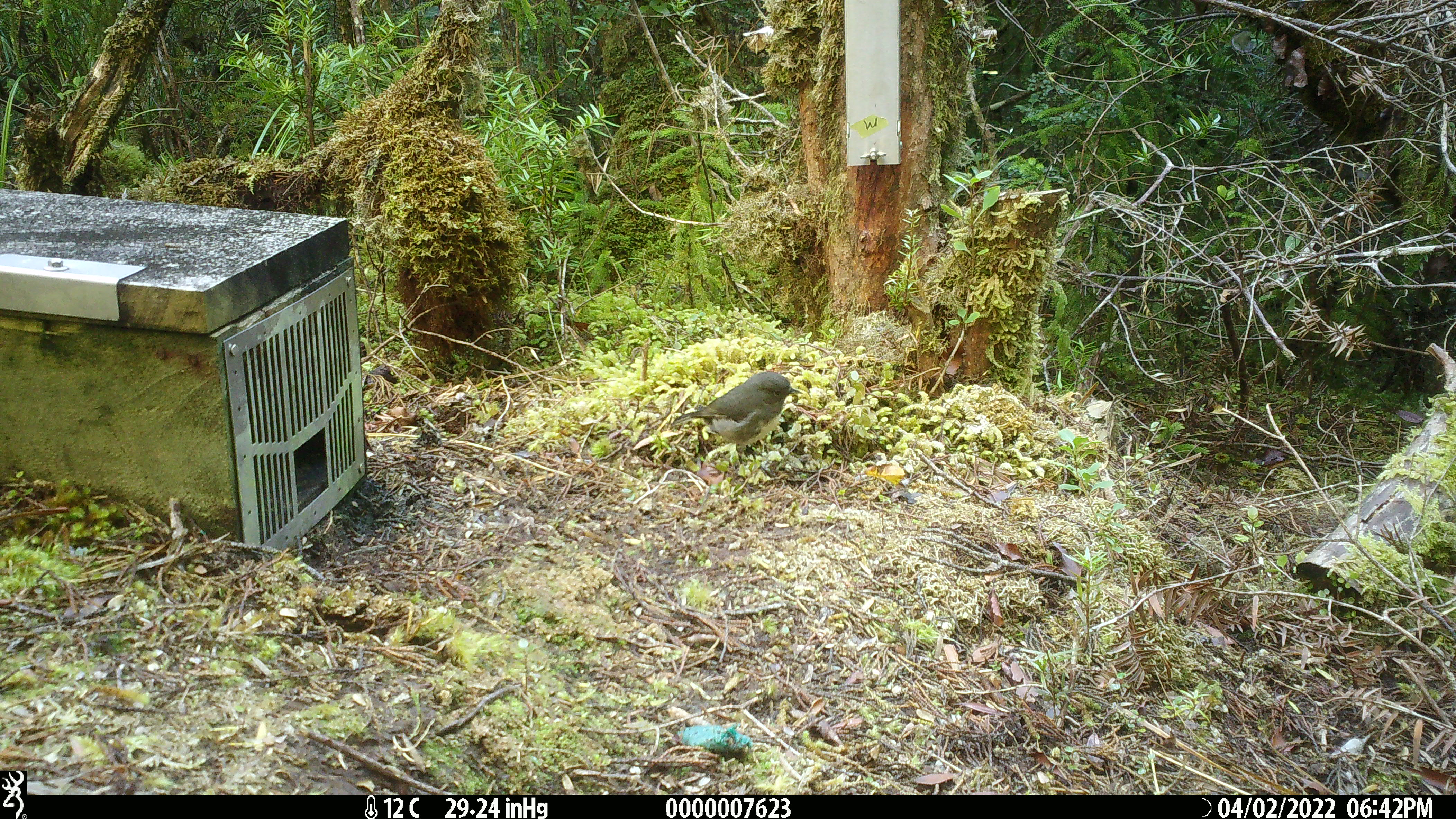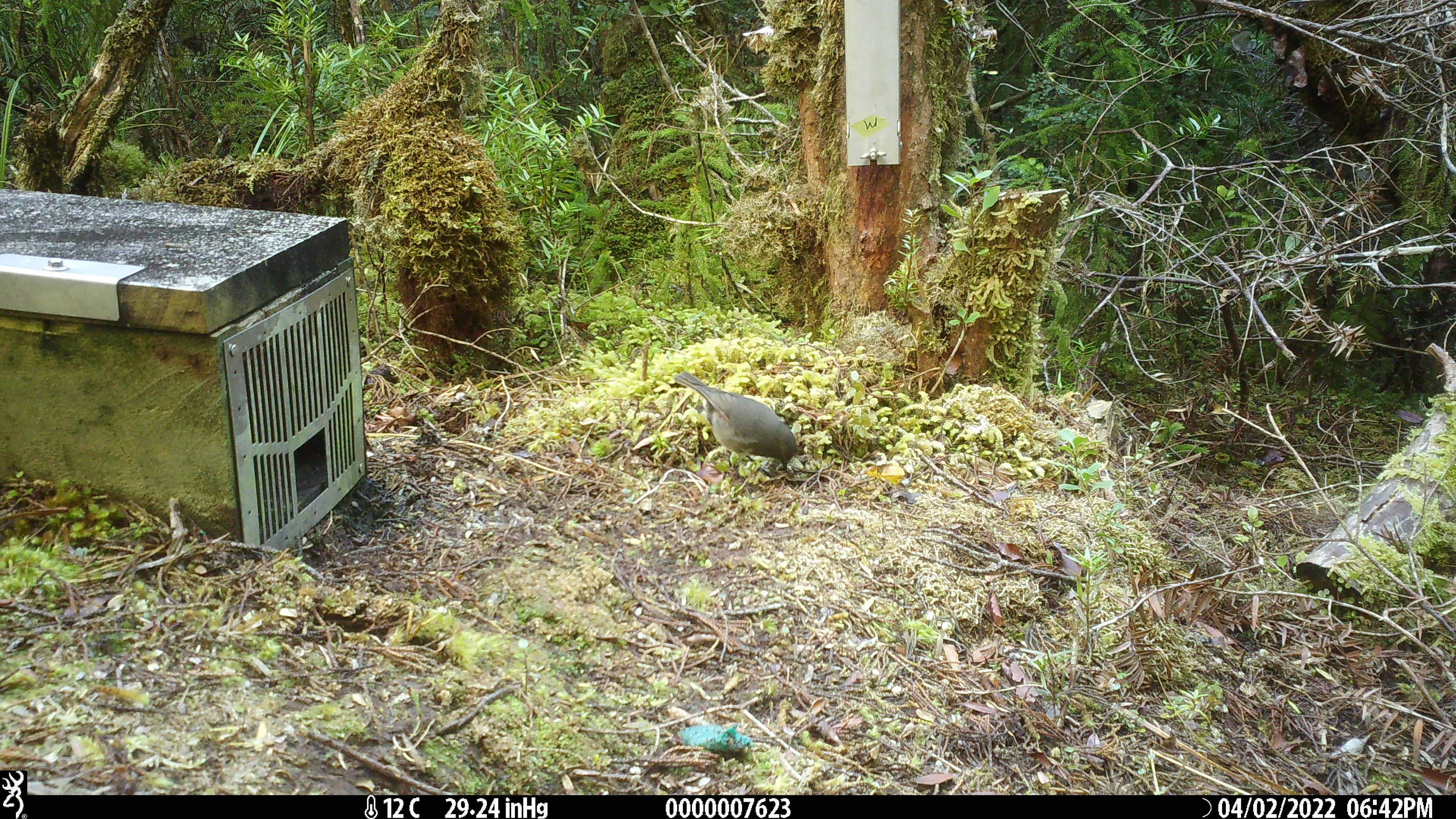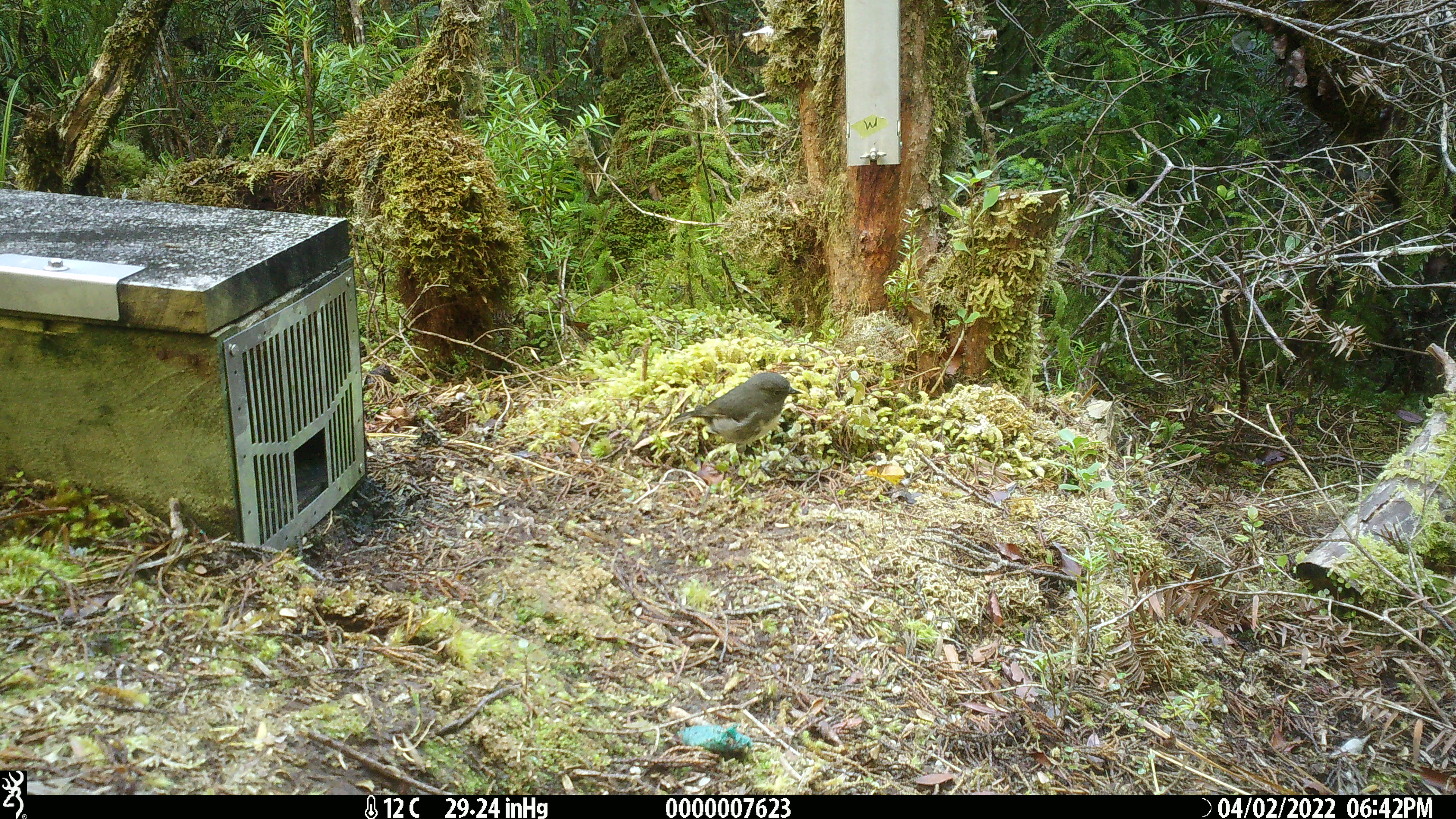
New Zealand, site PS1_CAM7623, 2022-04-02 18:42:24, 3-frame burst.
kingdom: Animalia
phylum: Chordata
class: Aves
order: Passeriformes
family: Petroicidae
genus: Petroica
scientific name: Petroica australis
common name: new zealand robin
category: robin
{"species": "robin (new zealand robin) (Petroica australis)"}